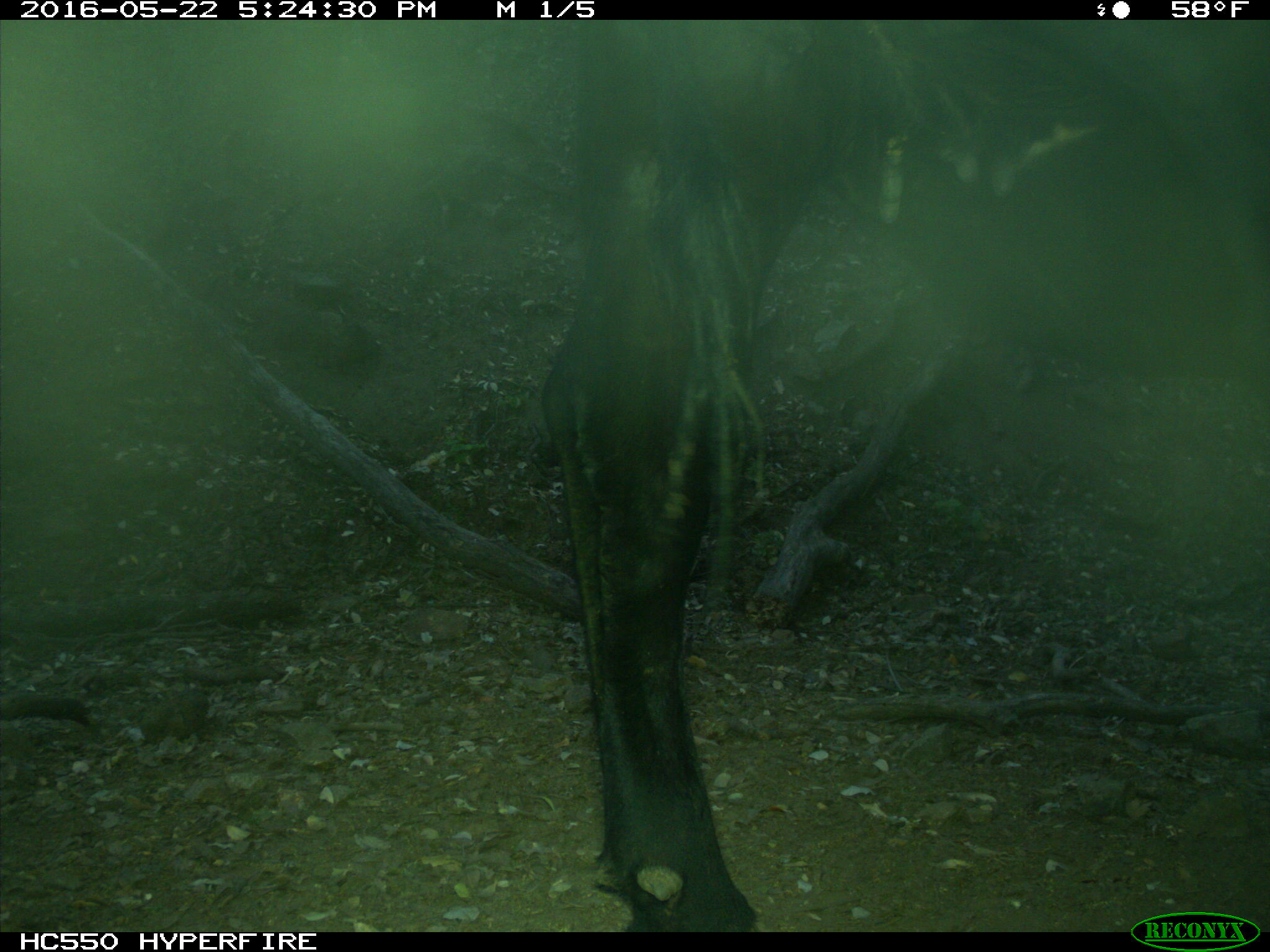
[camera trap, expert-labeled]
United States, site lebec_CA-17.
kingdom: Animalia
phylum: Chordata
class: Mammalia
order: Artiodactyla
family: Bovidae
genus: Bos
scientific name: Bos taurus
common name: domestic cow